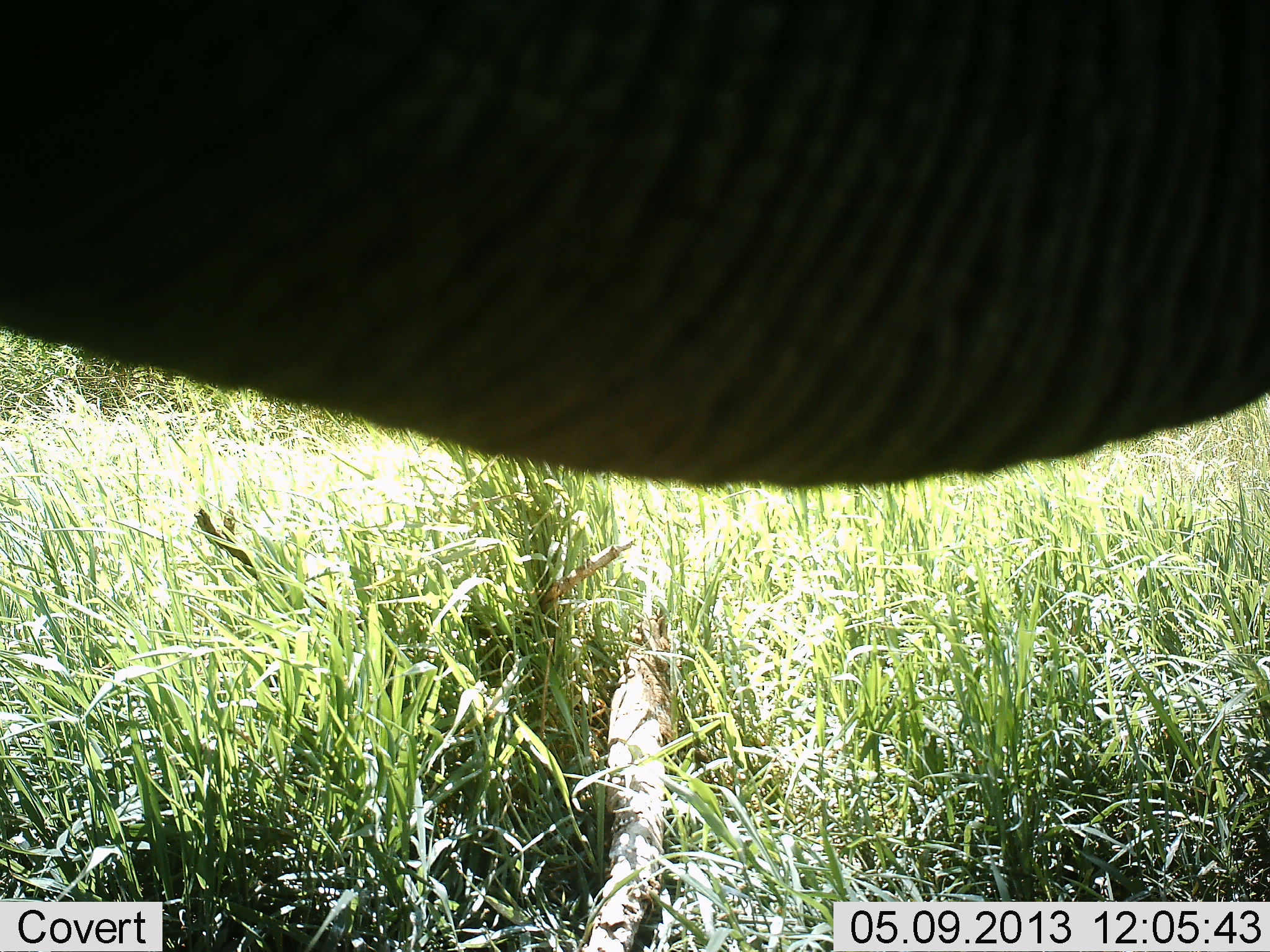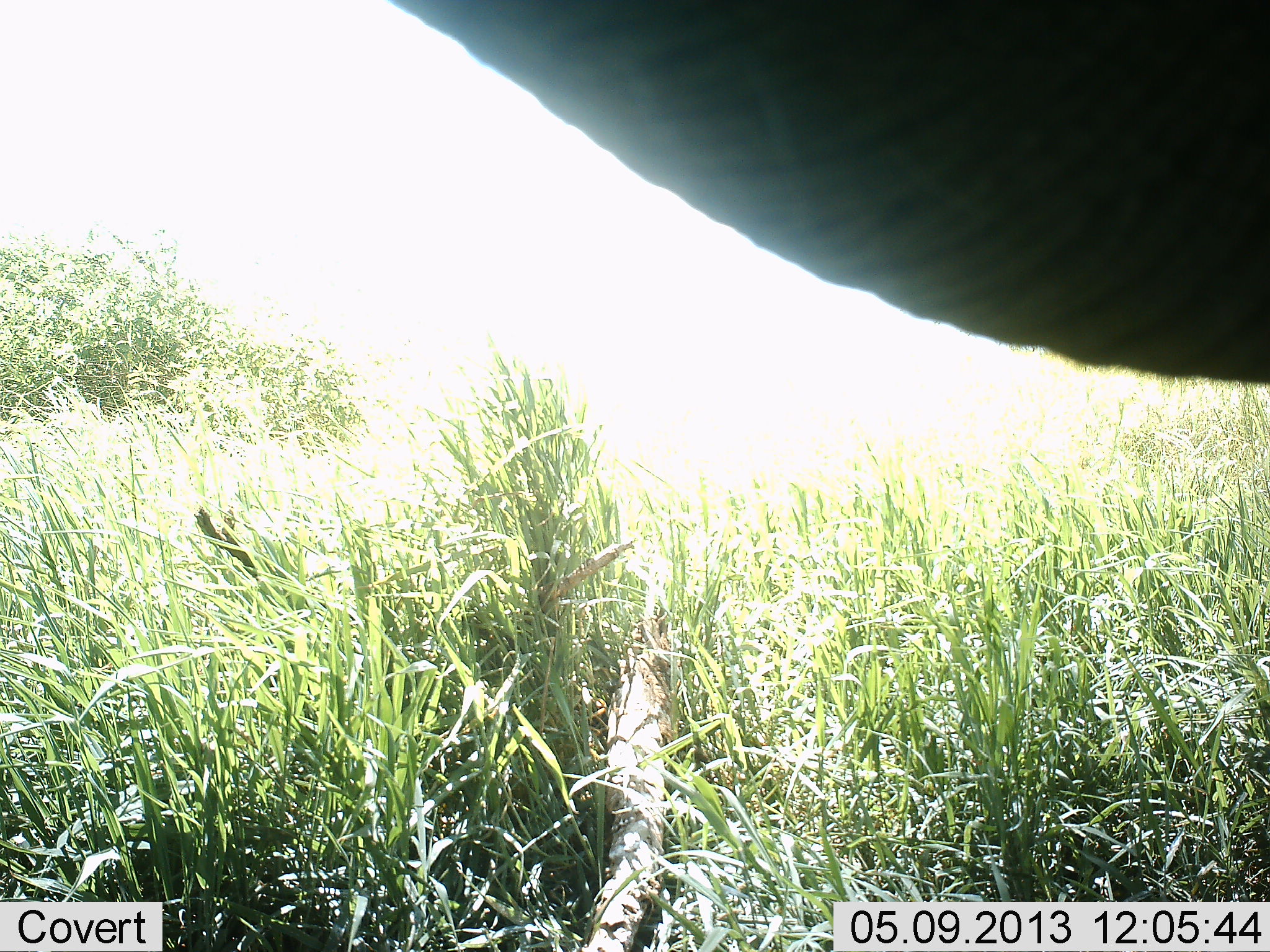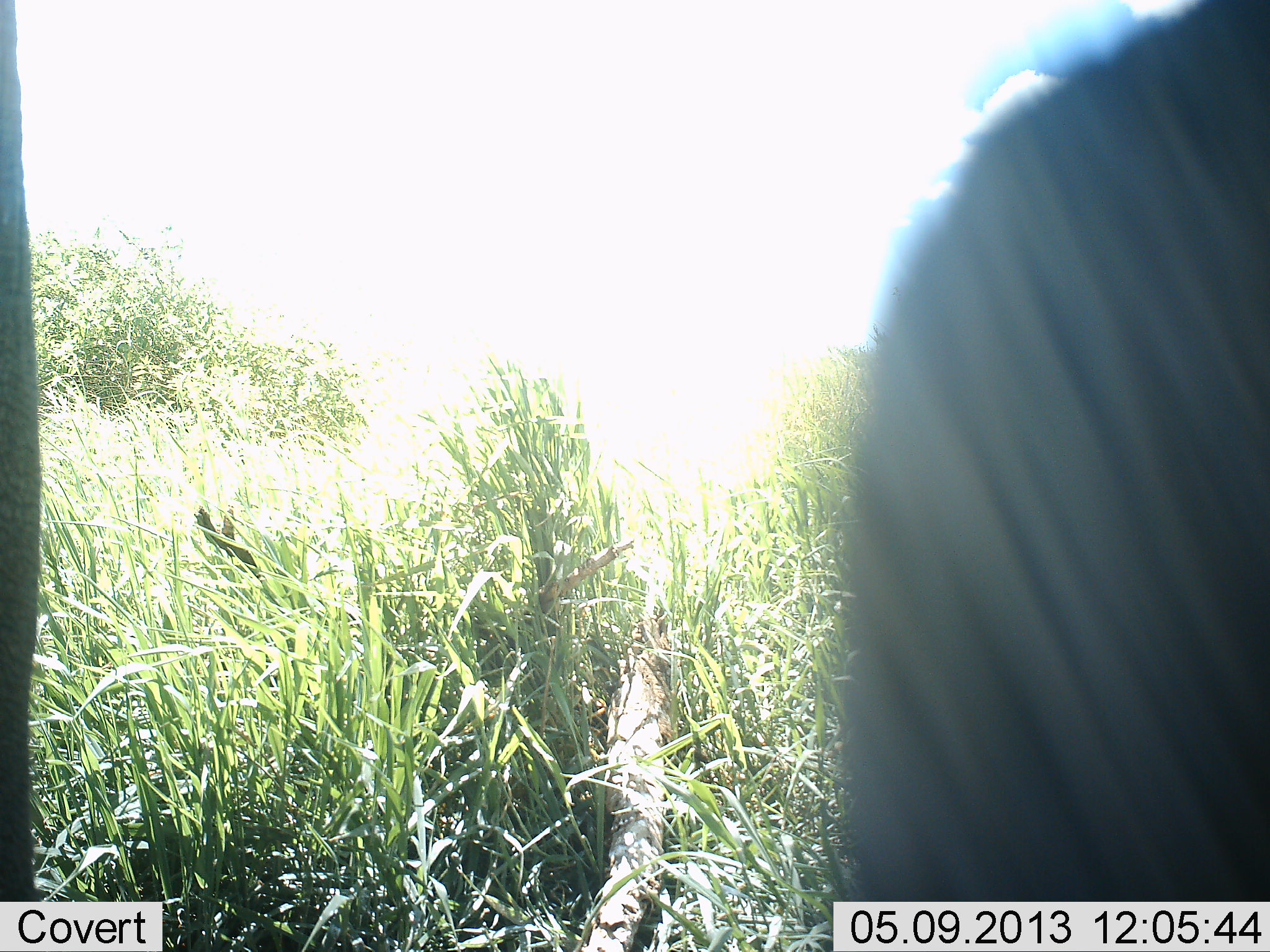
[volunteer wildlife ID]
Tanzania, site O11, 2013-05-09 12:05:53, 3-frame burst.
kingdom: Animalia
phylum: Chordata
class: Mammalia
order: Proboscidea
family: Elephantidae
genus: Loxodonta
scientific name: Loxodonta africana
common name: african bush elephant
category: elephant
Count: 1.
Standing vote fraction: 30%.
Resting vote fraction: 0%.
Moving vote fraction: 40%.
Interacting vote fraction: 20%.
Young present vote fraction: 0%.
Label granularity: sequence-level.